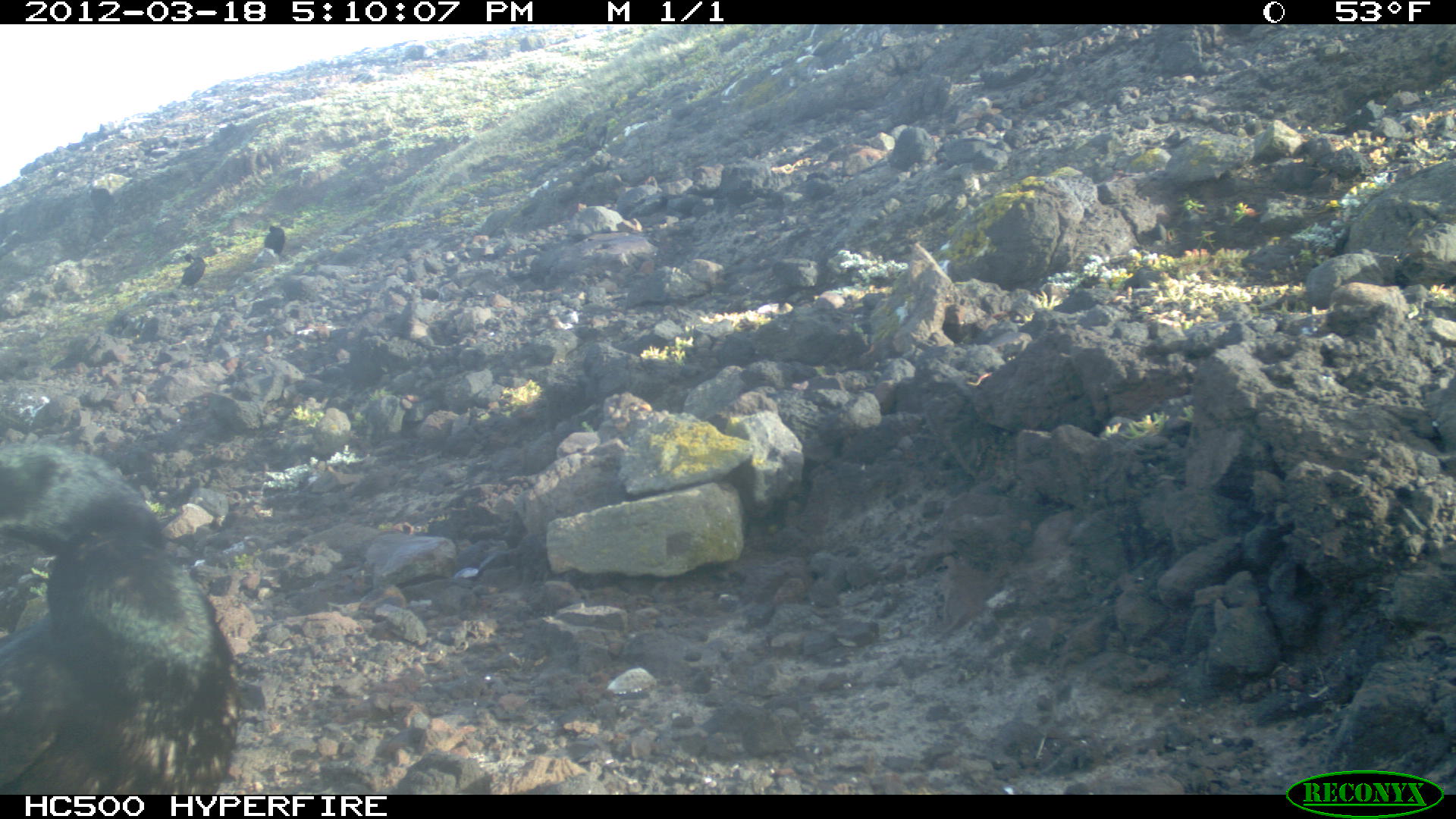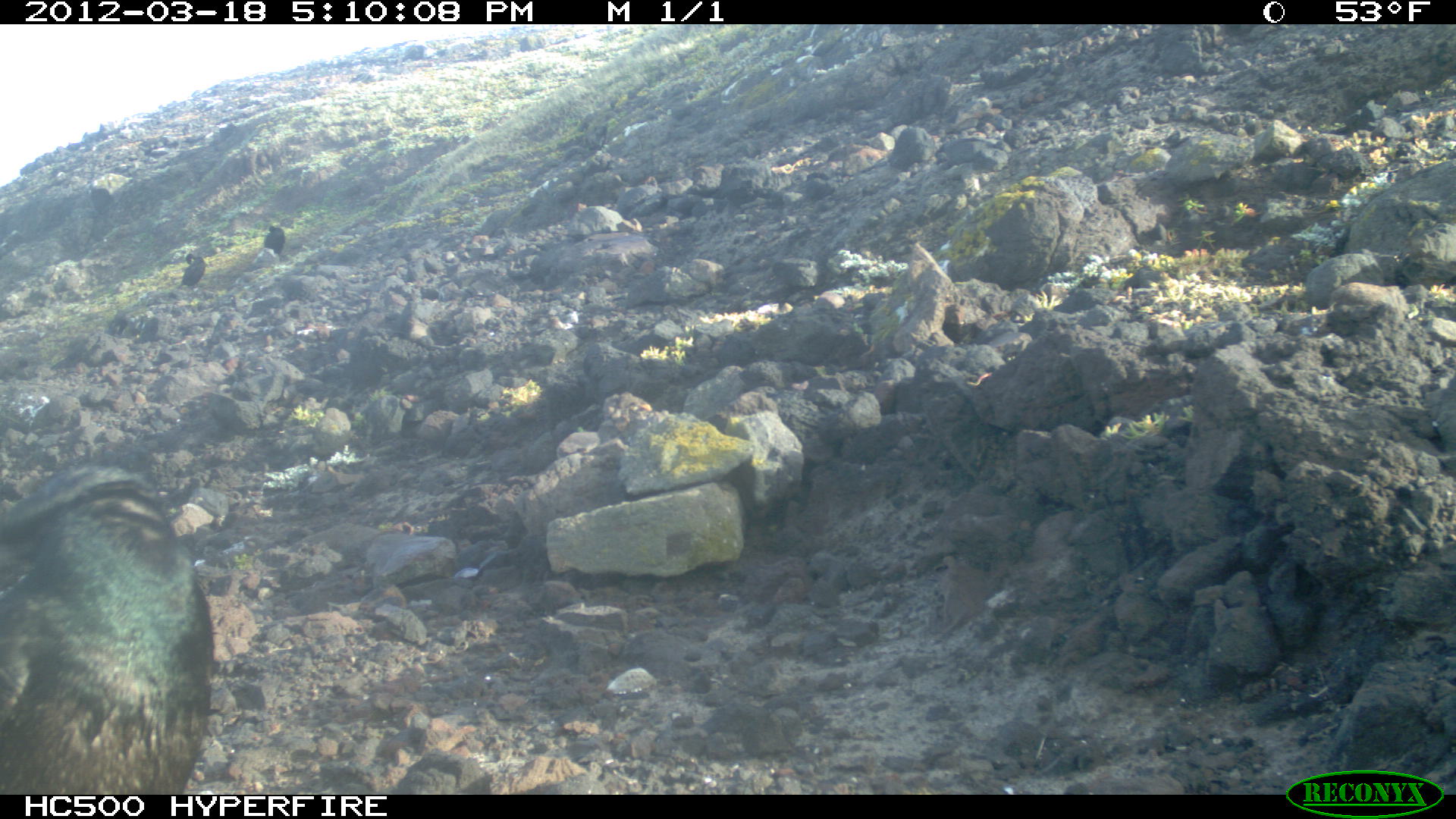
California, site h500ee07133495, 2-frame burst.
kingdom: Animalia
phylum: Chordata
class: Aves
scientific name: Aves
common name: bird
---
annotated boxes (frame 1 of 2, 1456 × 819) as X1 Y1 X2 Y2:
bird: 0 443 240 795; 180 253 206 287; 264 225 284 253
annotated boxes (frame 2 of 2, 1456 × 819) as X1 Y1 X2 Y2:
bird: 0 453 212 795; 180 253 205 287; 264 225 284 253